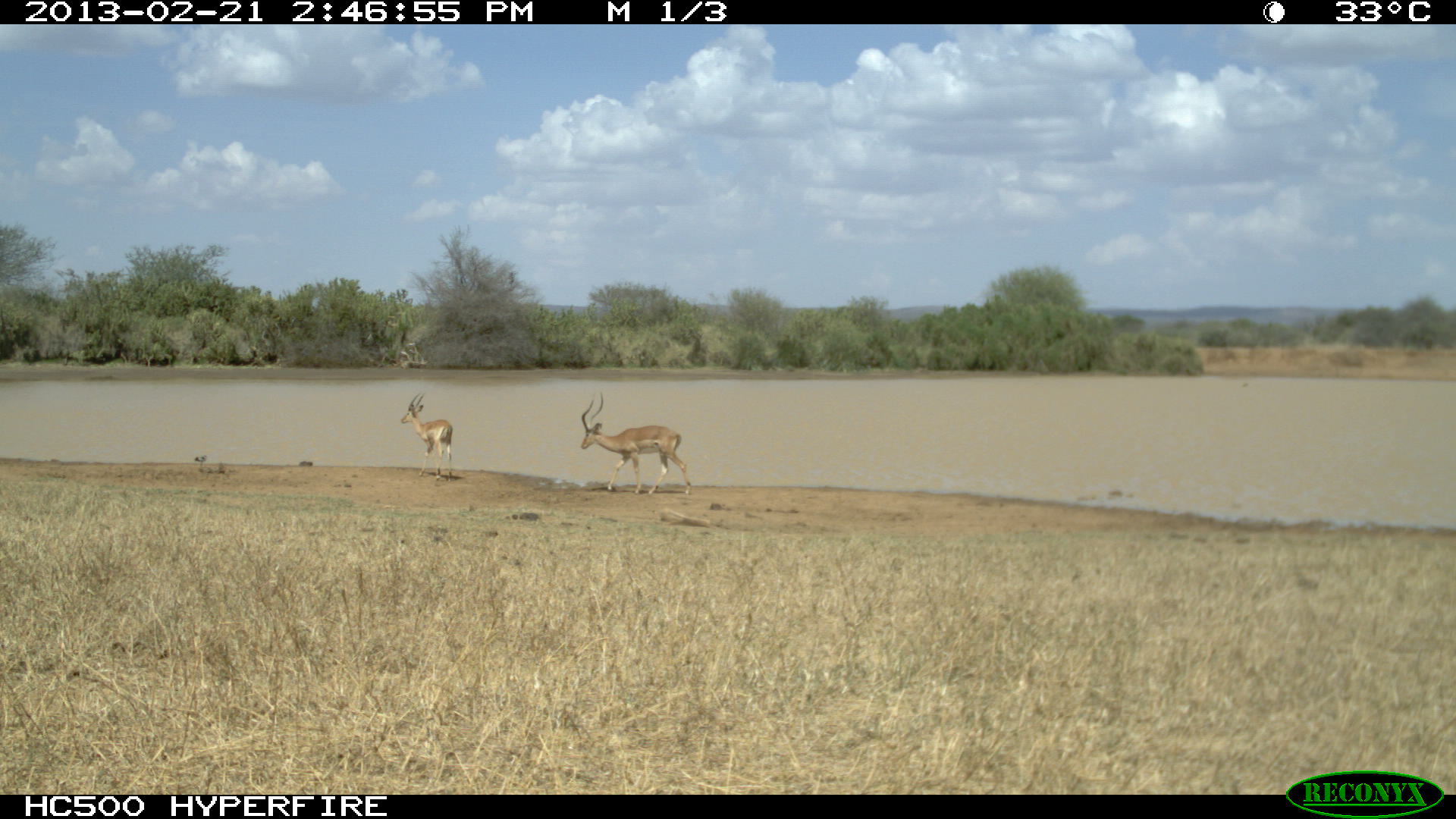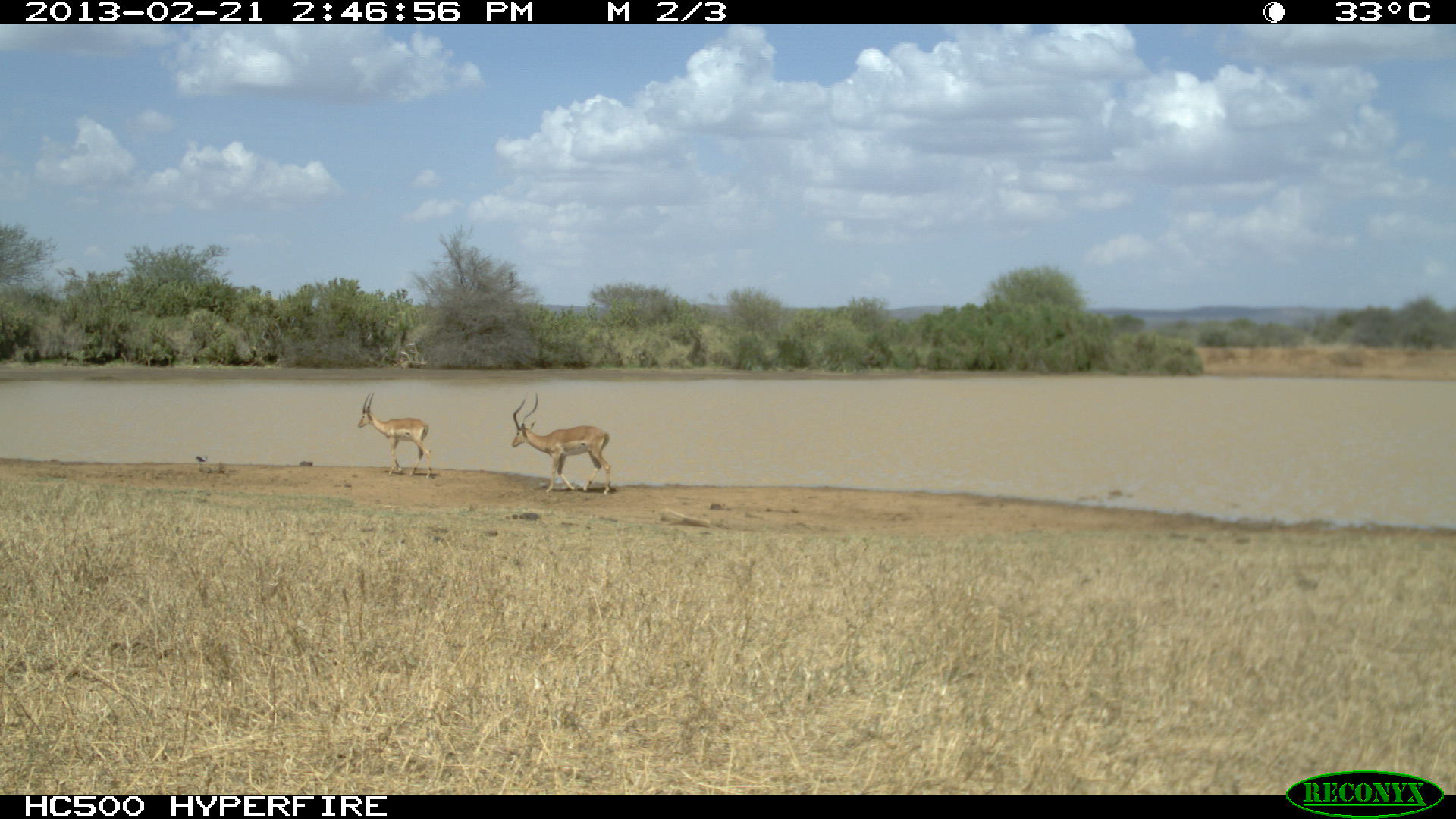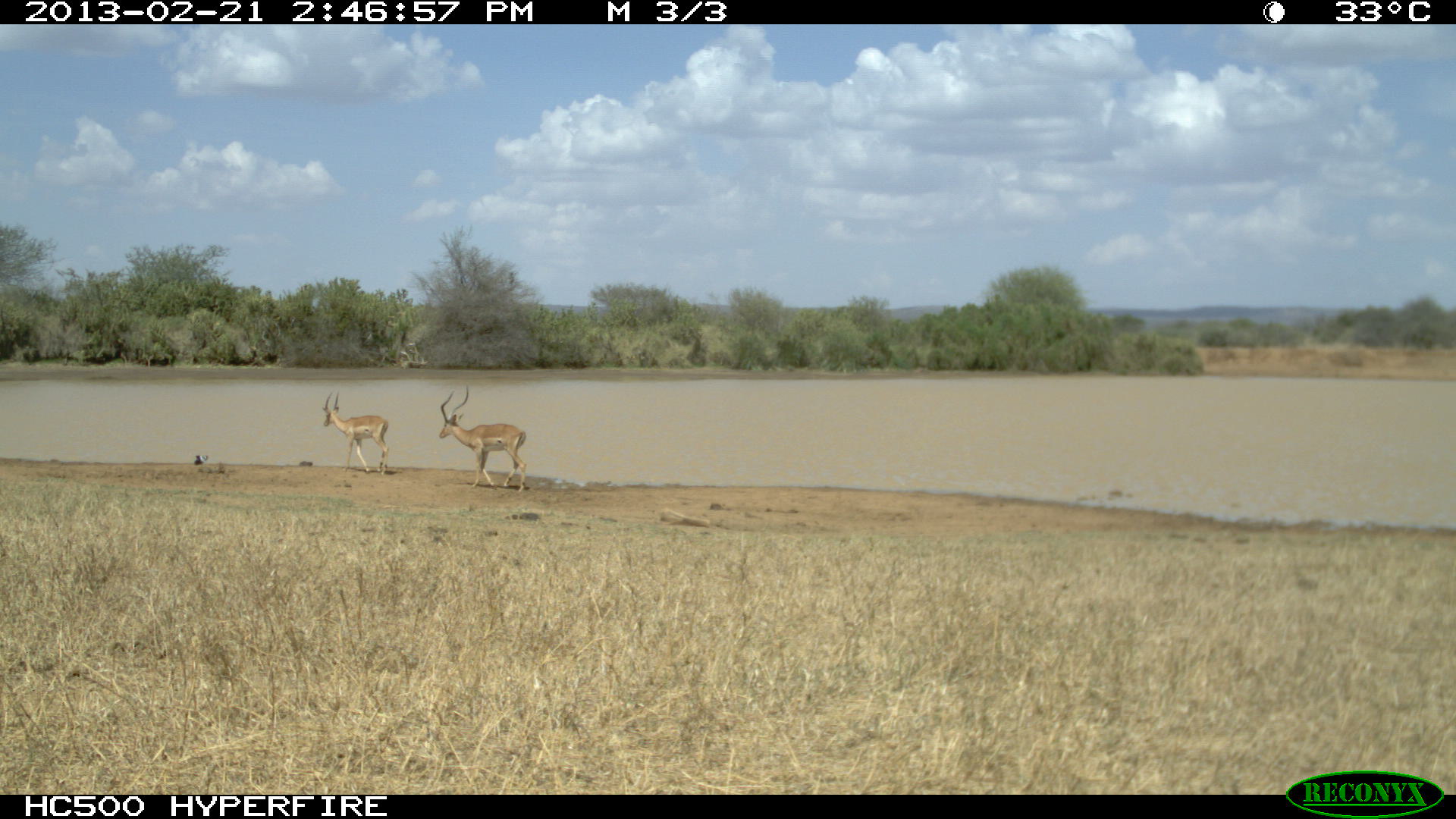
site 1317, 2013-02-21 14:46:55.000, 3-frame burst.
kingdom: Animalia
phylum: Chordata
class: Mammalia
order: Artiodactyla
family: Bovidae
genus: Aepyceros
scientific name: Aepyceros melampus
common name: impala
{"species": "Aepyceros melampus (impala)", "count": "2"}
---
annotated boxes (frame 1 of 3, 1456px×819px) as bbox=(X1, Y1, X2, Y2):
aepyceros melampus: bbox=(579, 391, 692, 497); bbox=(400, 392, 453, 482)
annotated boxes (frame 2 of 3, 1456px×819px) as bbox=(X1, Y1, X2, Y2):
aepyceros melampus: bbox=(510, 391, 613, 498); bbox=(357, 391, 435, 480)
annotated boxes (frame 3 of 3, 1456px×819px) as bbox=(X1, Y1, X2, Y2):
aepyceros melampus: bbox=(438, 384, 527, 492); bbox=(321, 390, 389, 476); bbox=(194, 454, 209, 466)